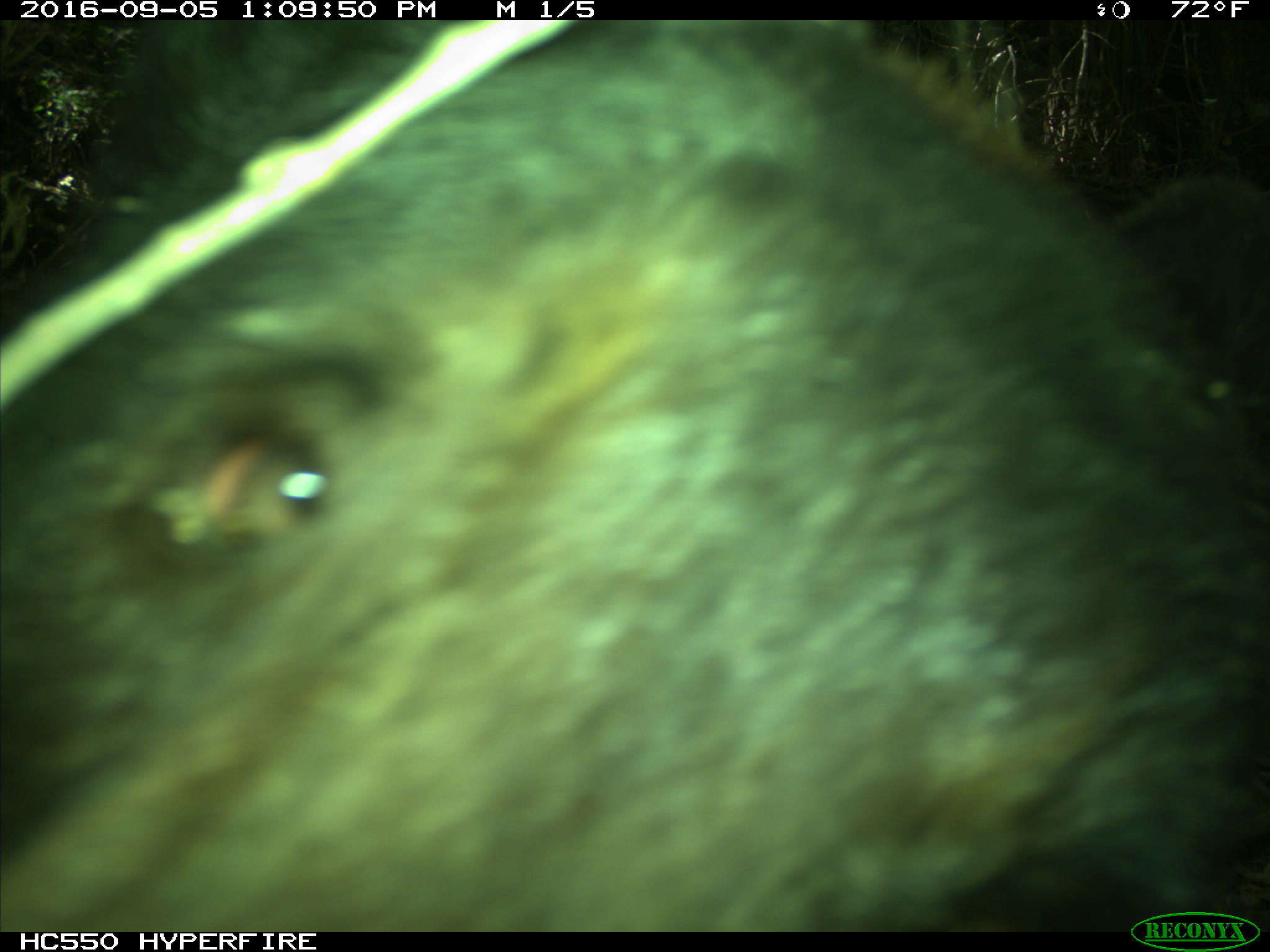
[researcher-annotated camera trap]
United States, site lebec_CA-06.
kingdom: Animalia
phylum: Chordata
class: Mammalia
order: Carnivora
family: Ursidae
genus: Ursus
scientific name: Ursus americanus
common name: american black bear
Ursus americanus (american black bear).